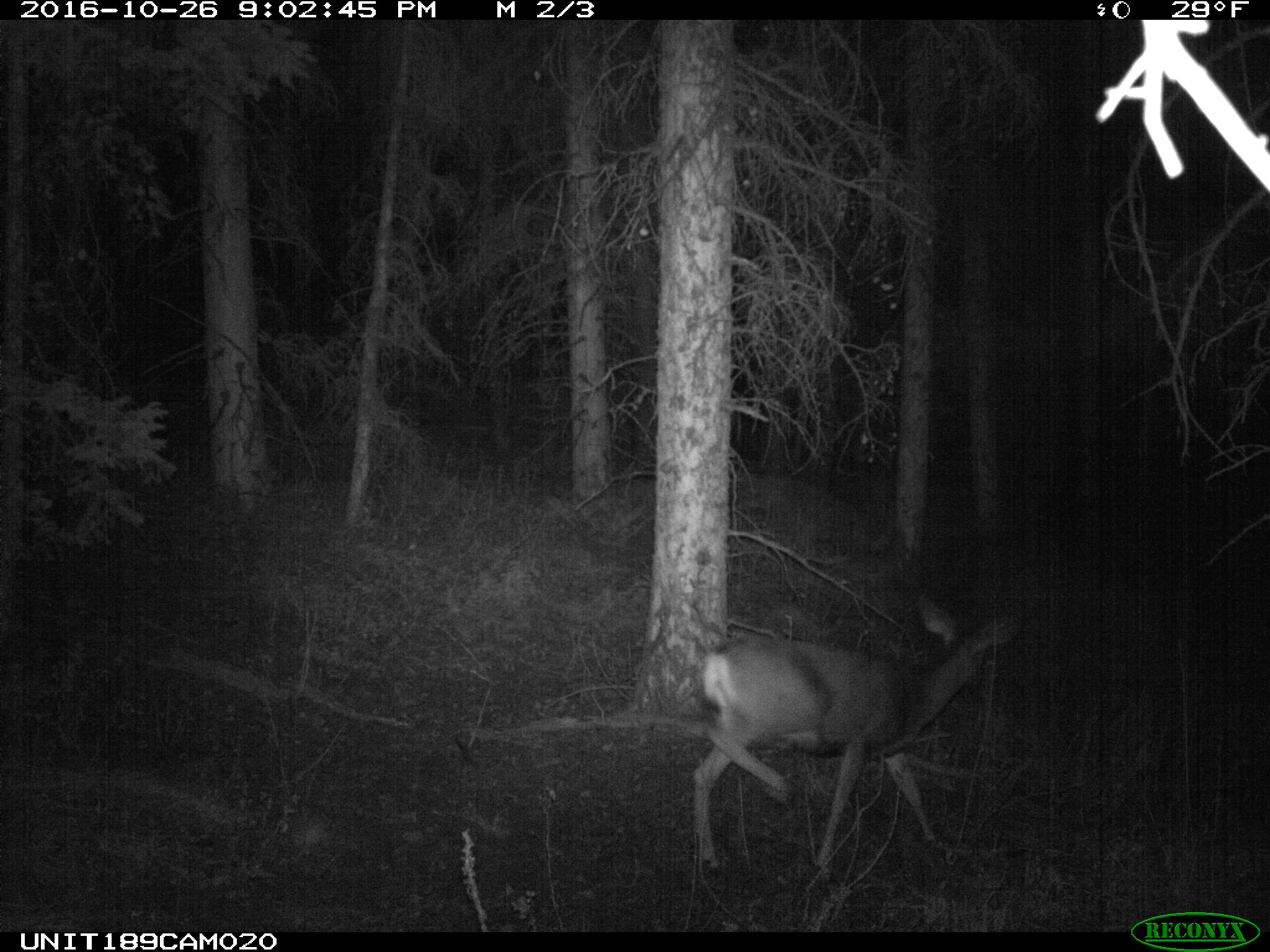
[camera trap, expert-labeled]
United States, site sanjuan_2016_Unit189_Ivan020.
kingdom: Animalia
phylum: Chordata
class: Mammalia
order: Artiodactyla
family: Cervidae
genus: Odocoileus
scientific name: Odocoileus hemionus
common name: mule deer